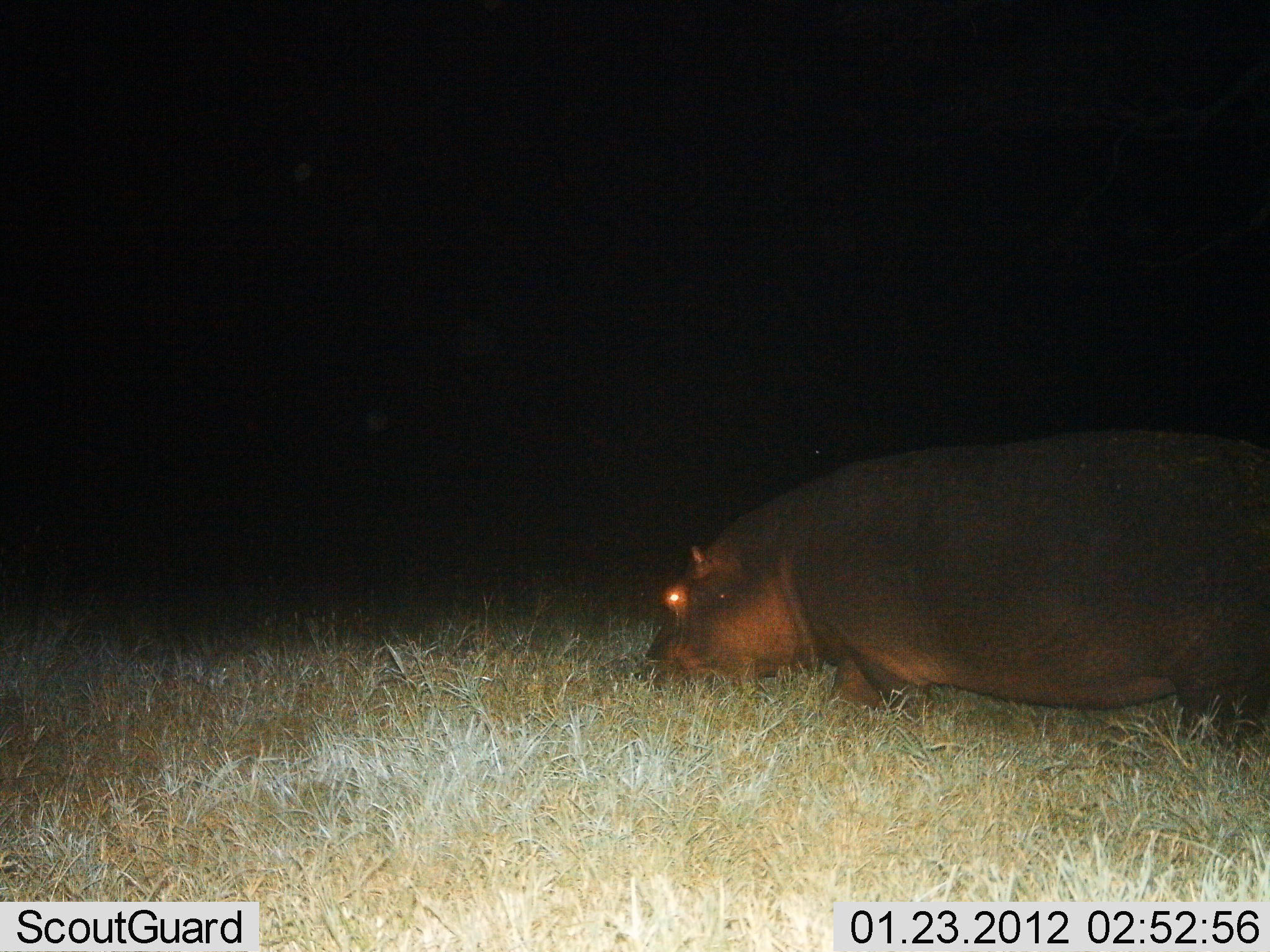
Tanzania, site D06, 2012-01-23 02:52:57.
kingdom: Animalia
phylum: Chordata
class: Mammalia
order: Artiodactyla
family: Hippopotamidae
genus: Hippopotamus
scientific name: Hippopotamus amphibius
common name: hippopotamus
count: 1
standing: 29%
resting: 6%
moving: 18%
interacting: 0%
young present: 0%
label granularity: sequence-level